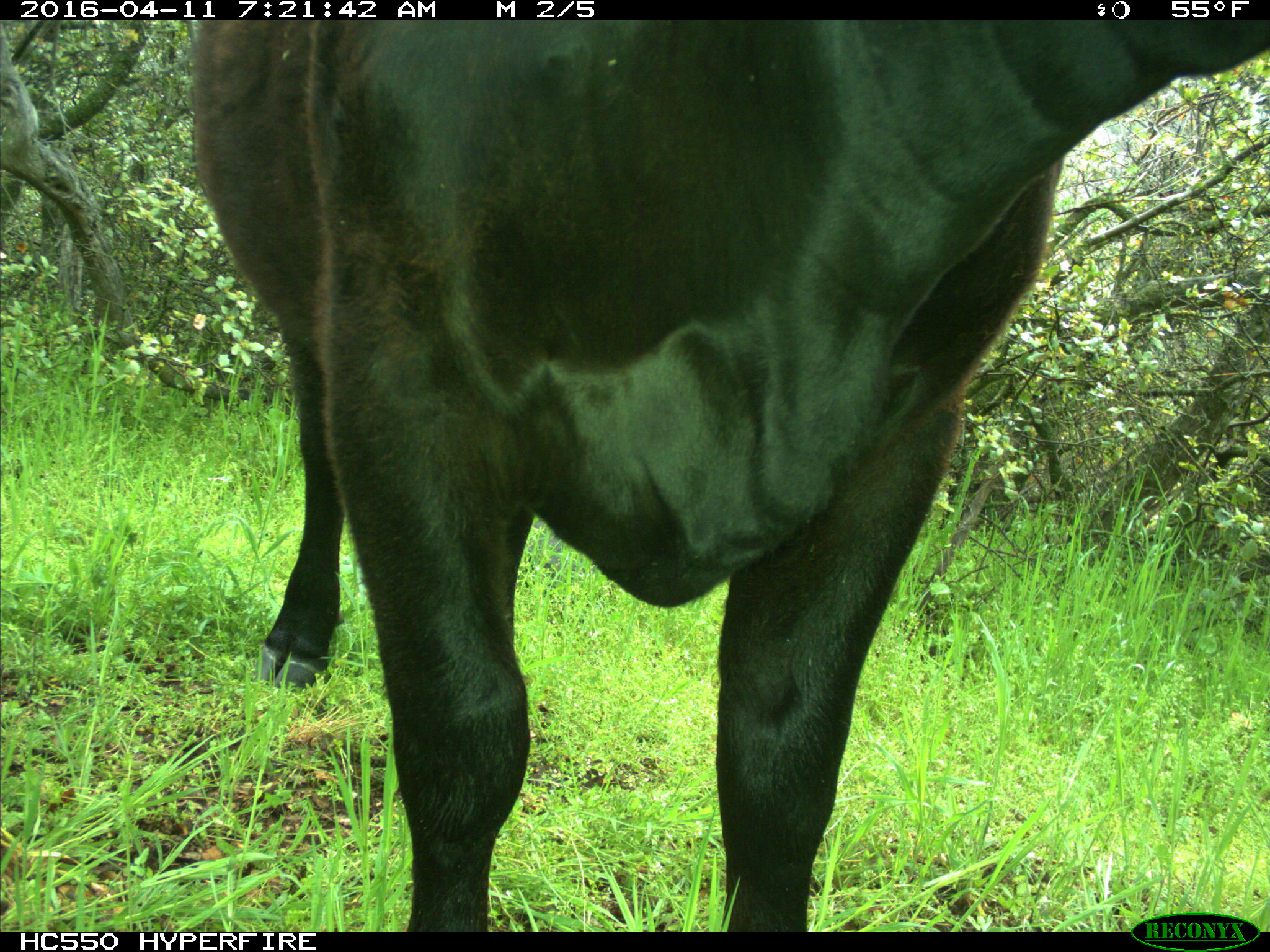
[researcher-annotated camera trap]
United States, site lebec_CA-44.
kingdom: Animalia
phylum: Chordata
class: Mammalia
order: Artiodactyla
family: Bovidae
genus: Bos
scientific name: Bos taurus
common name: domestic cow